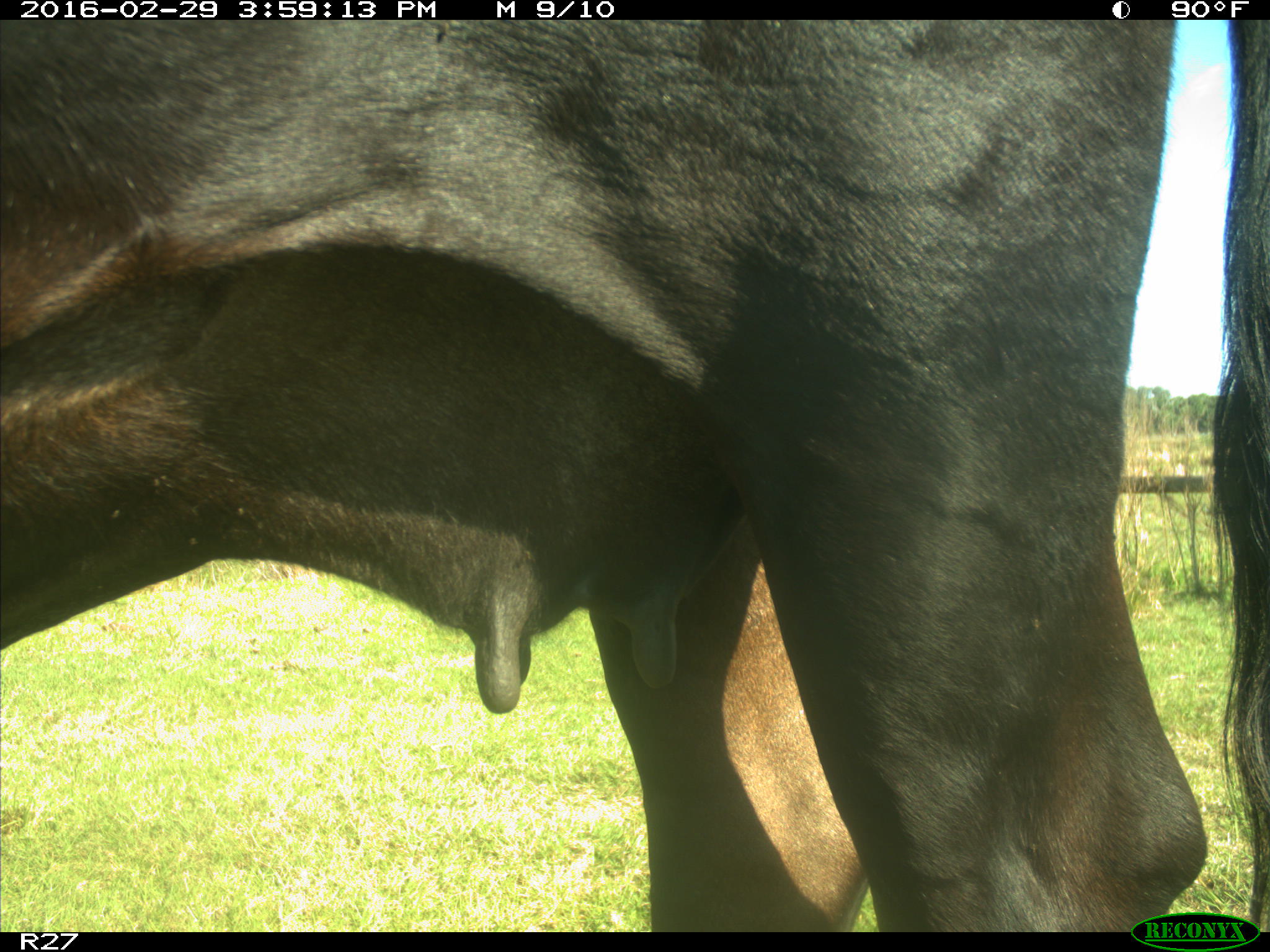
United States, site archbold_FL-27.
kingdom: Animalia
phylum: Chordata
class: Mammalia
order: Artiodactyla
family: Bovidae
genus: Bos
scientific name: Bos taurus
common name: domestic cow